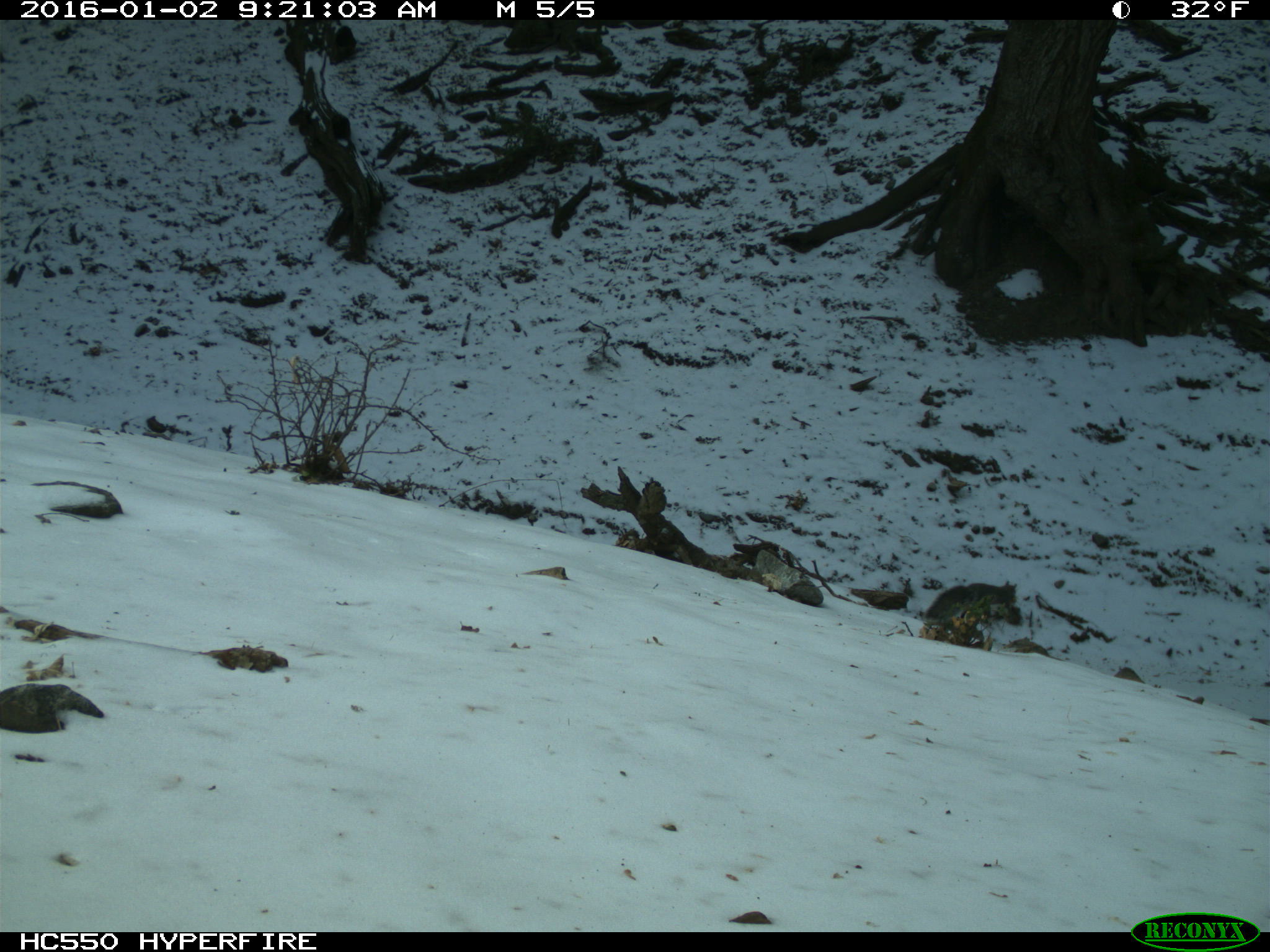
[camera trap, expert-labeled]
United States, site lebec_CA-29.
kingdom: Animalia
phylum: Chordata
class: Mammalia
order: Rodentia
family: Sciuridae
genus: Sciurus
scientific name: Sciurus carolinensis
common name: eastern gray squirrel